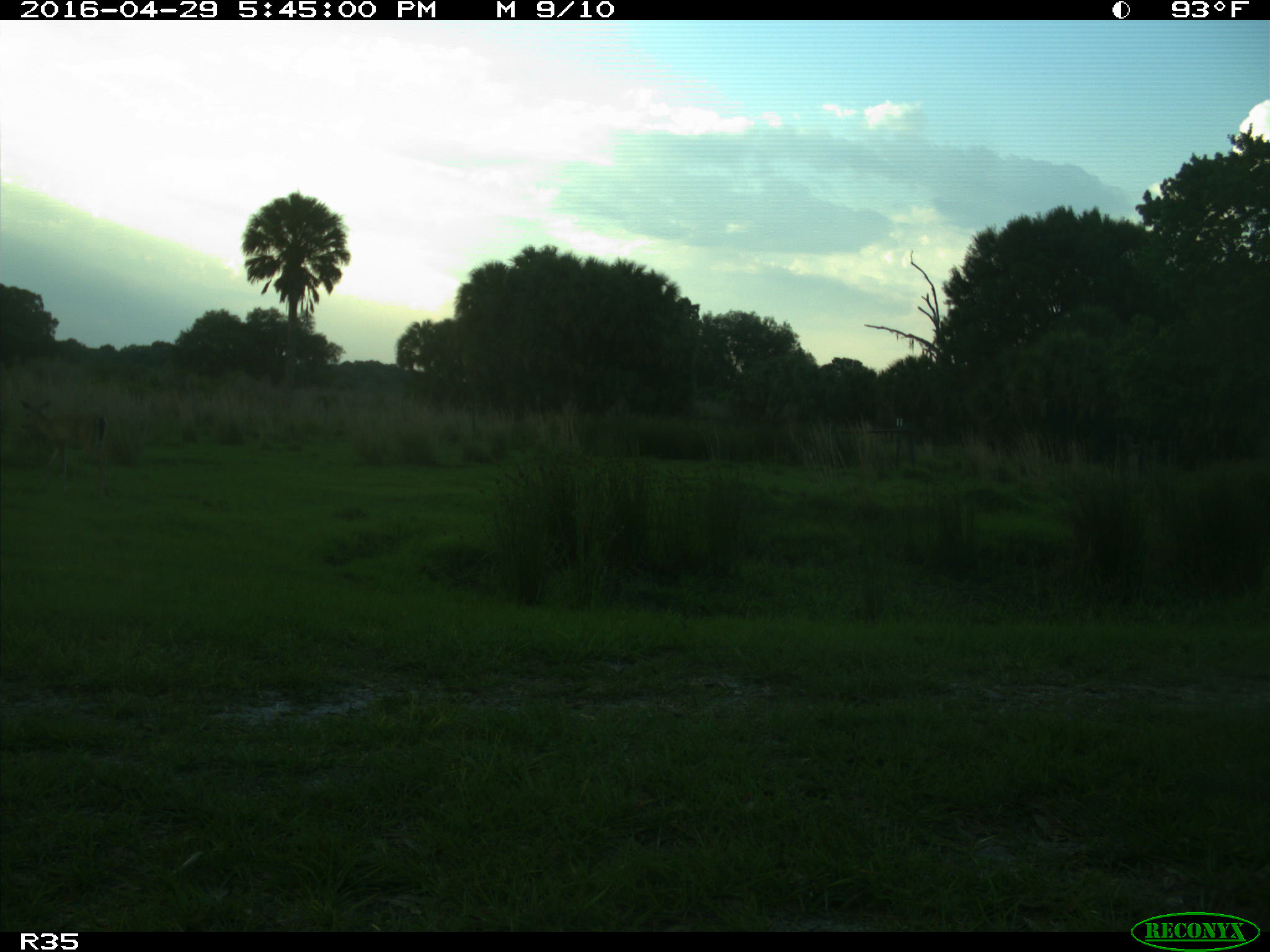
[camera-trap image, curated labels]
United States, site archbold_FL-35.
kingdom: Animalia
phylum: Chordata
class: Mammalia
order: Artiodactyla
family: Cervidae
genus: Odocoileus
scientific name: Odocoileus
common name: deer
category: unidentified deer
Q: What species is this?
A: Unidentified deer (deer) (Odocoileus).